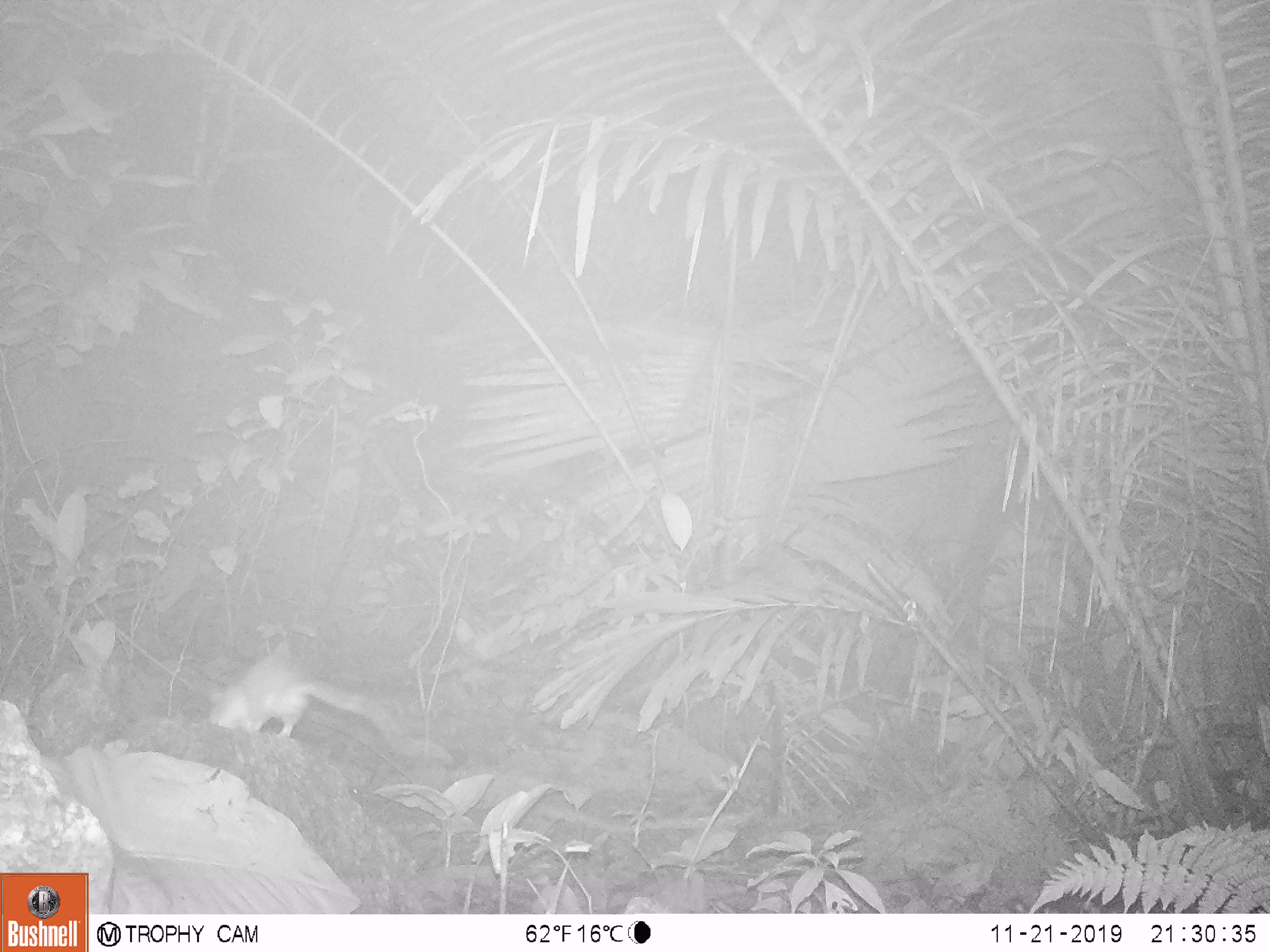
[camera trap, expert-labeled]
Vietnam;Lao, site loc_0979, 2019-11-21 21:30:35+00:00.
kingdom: Animalia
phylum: Chordata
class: Mammalia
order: Rodentia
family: Muridae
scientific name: Muridae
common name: old-world mice and rats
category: unidentified murid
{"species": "unidentified murid (old-world mice and rats) (Muridae)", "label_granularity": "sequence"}